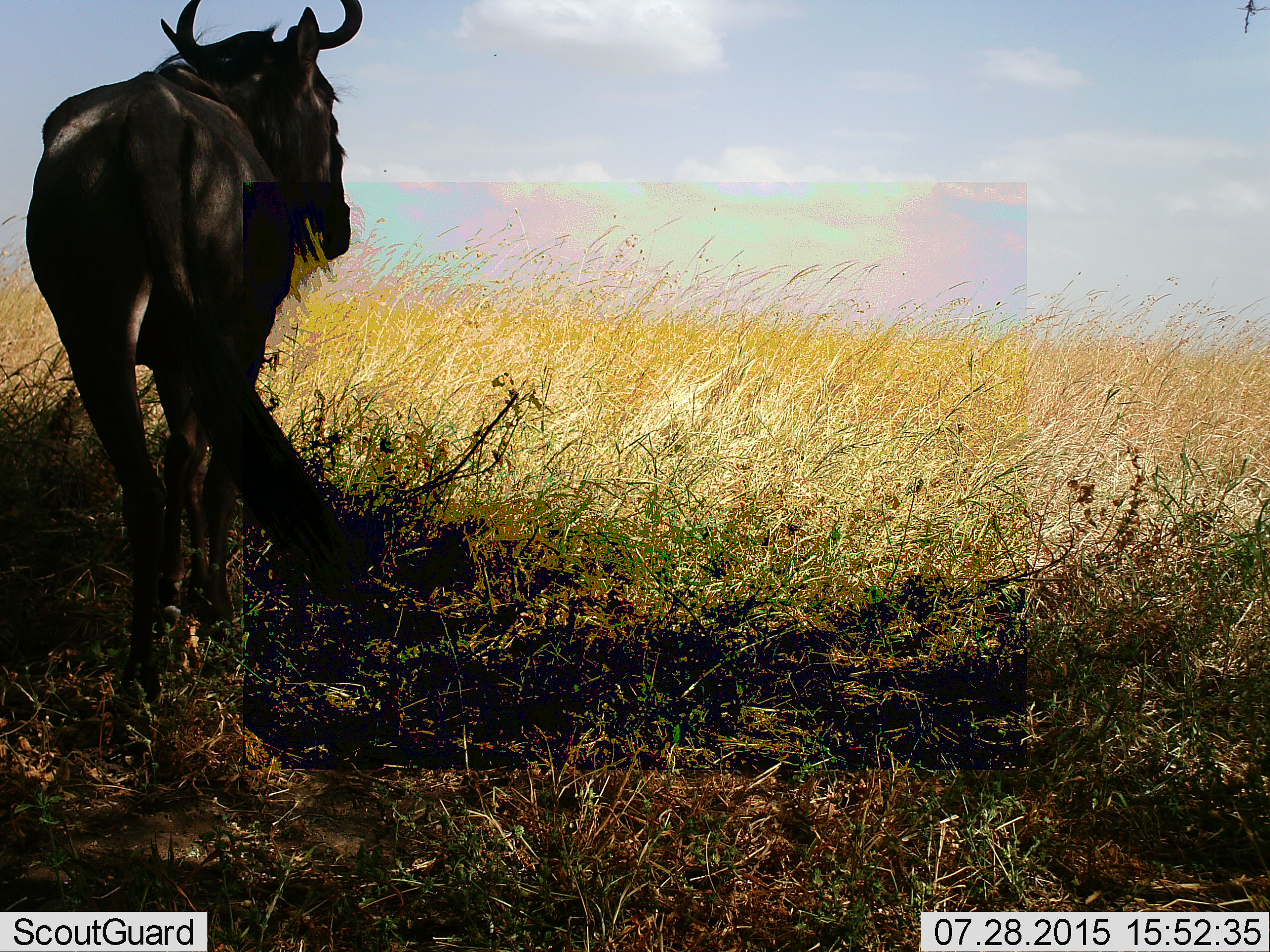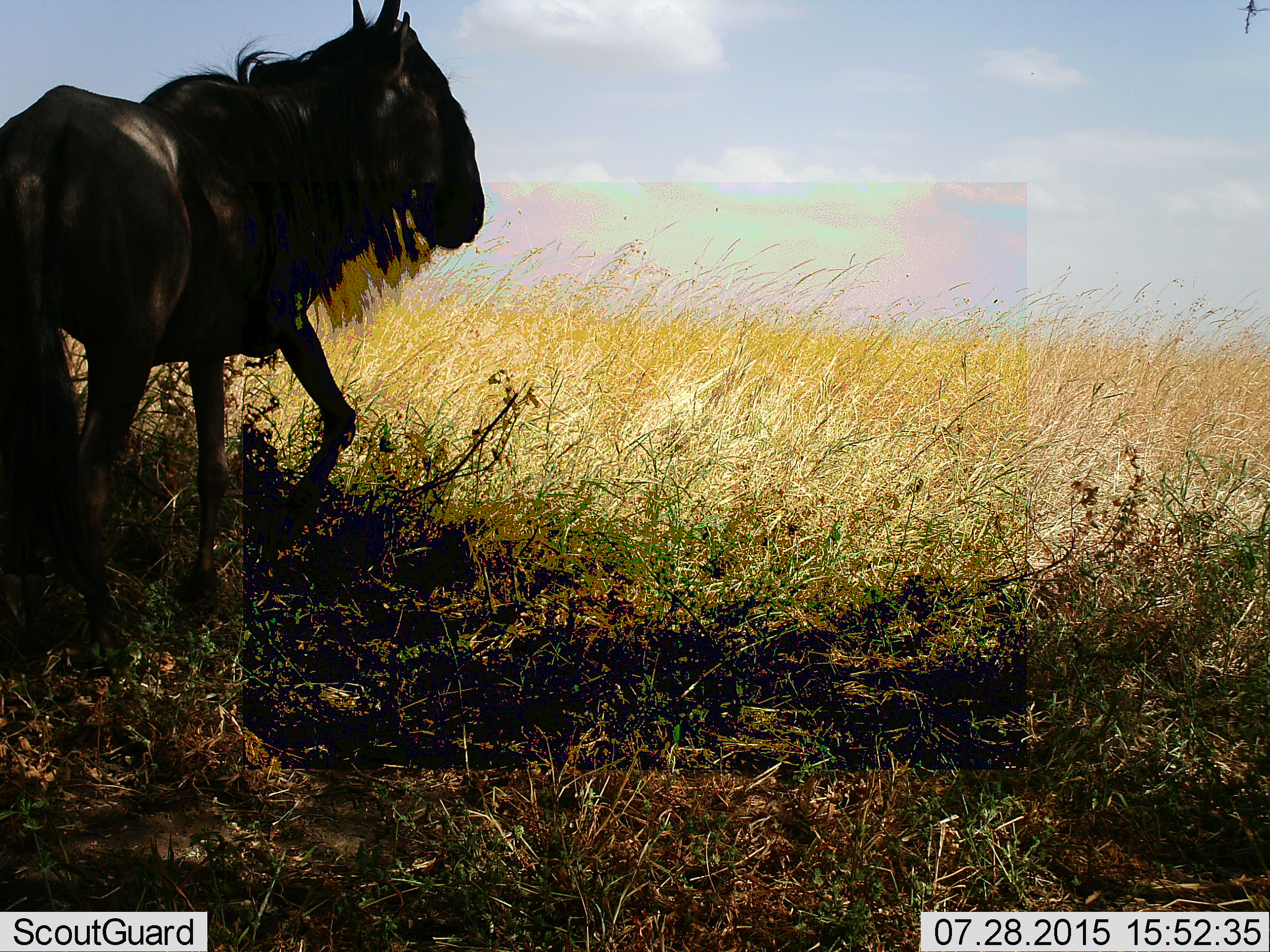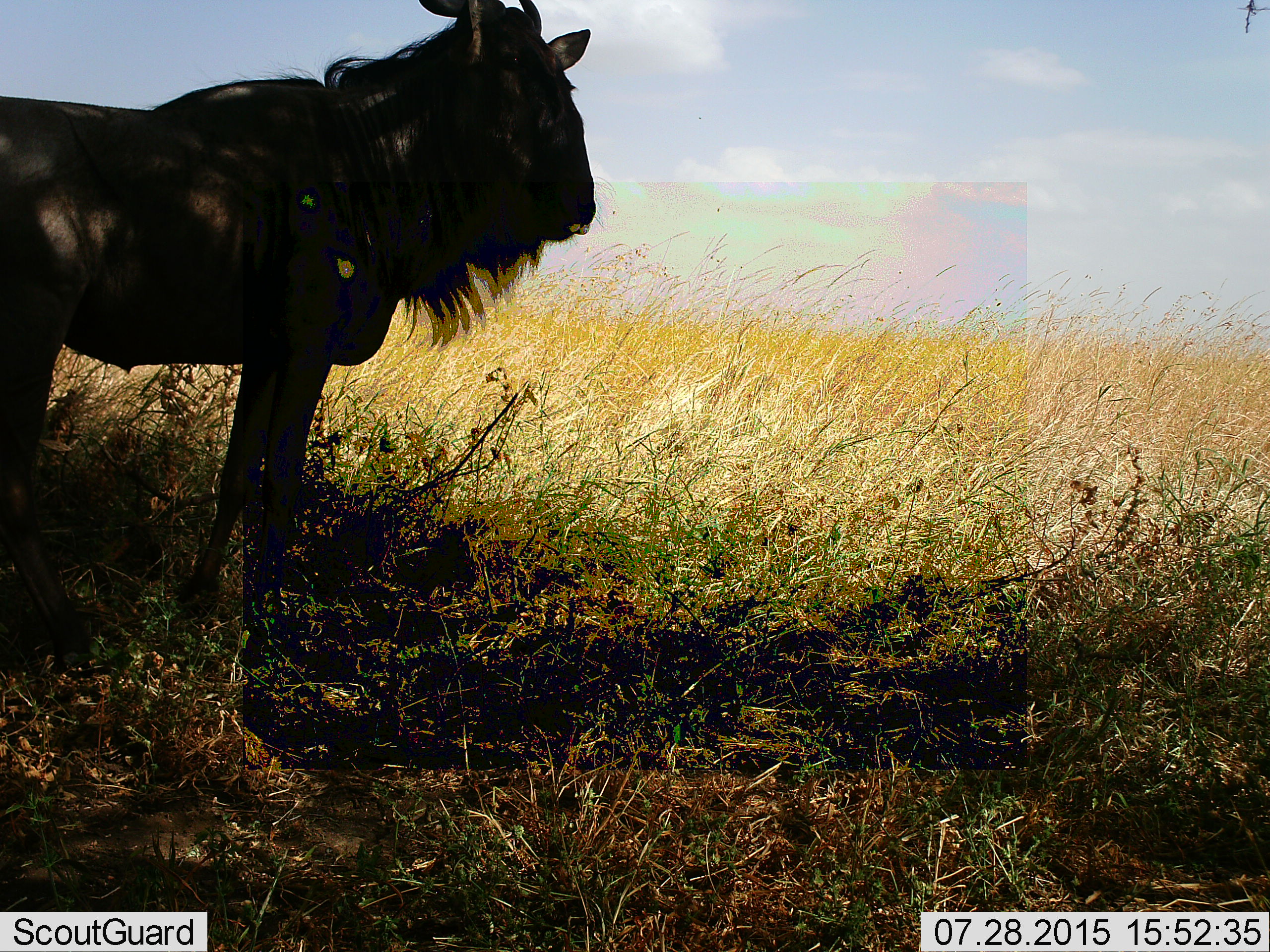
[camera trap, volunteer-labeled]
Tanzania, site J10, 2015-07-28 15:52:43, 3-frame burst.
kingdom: Animalia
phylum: Chordata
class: Mammalia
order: Artiodactyla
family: Bovidae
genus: Connochaetes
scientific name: Connochaetes taurinus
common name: blue wildebeest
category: wildebeest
Wildebeest (blue wildebeest) (Connochaetes taurinus), count 1. Behavior (volunteer vote fractions): standing 56%, resting 0%, moving 44%, interacting 0%. Young present (vote fraction): 0%. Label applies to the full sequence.